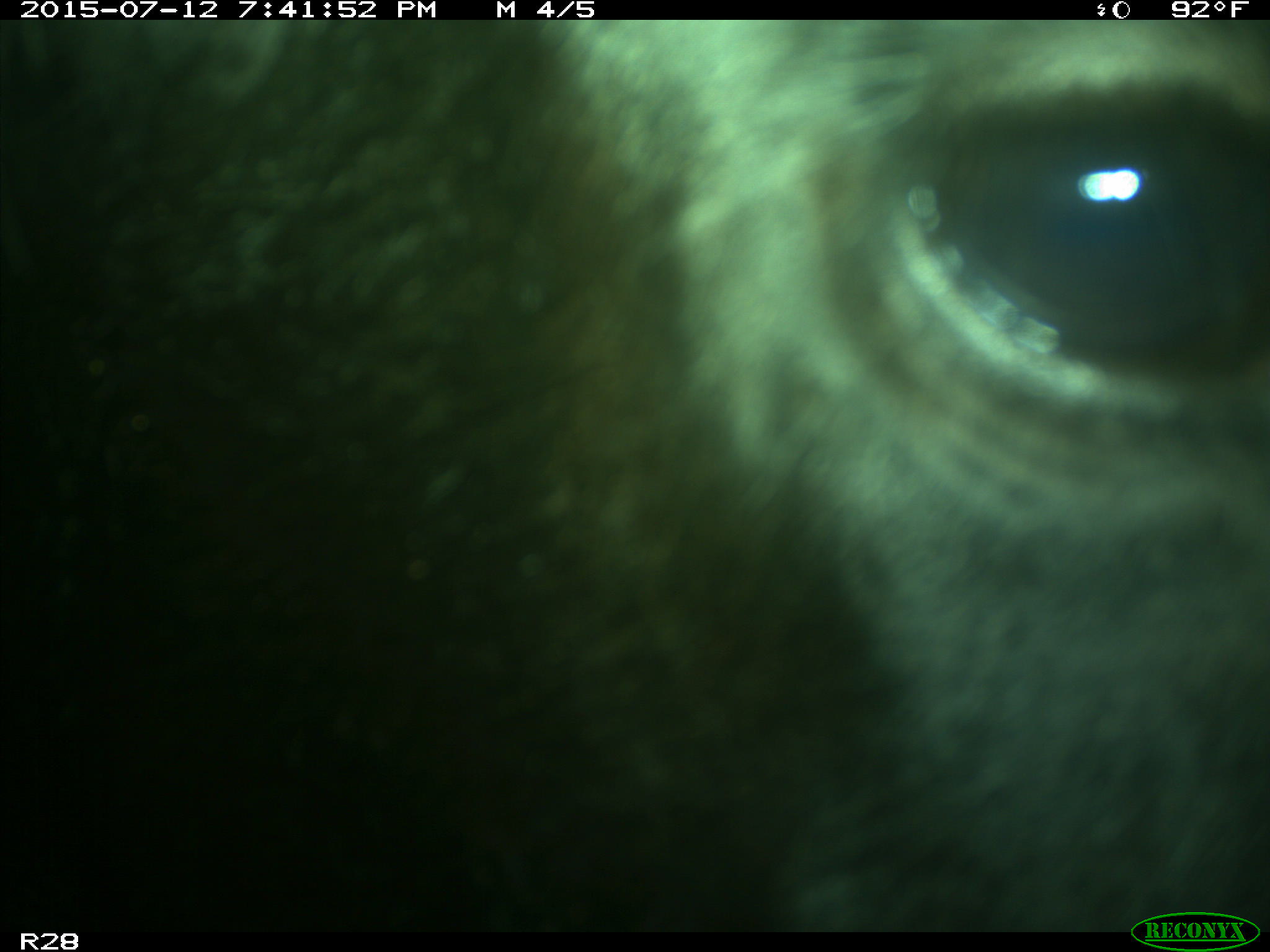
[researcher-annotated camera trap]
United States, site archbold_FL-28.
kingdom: Animalia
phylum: Chordata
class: Mammalia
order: Artiodactyla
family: Bovidae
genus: Bos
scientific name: Bos taurus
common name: domestic cow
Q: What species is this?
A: Bos taurus (domestic cow).